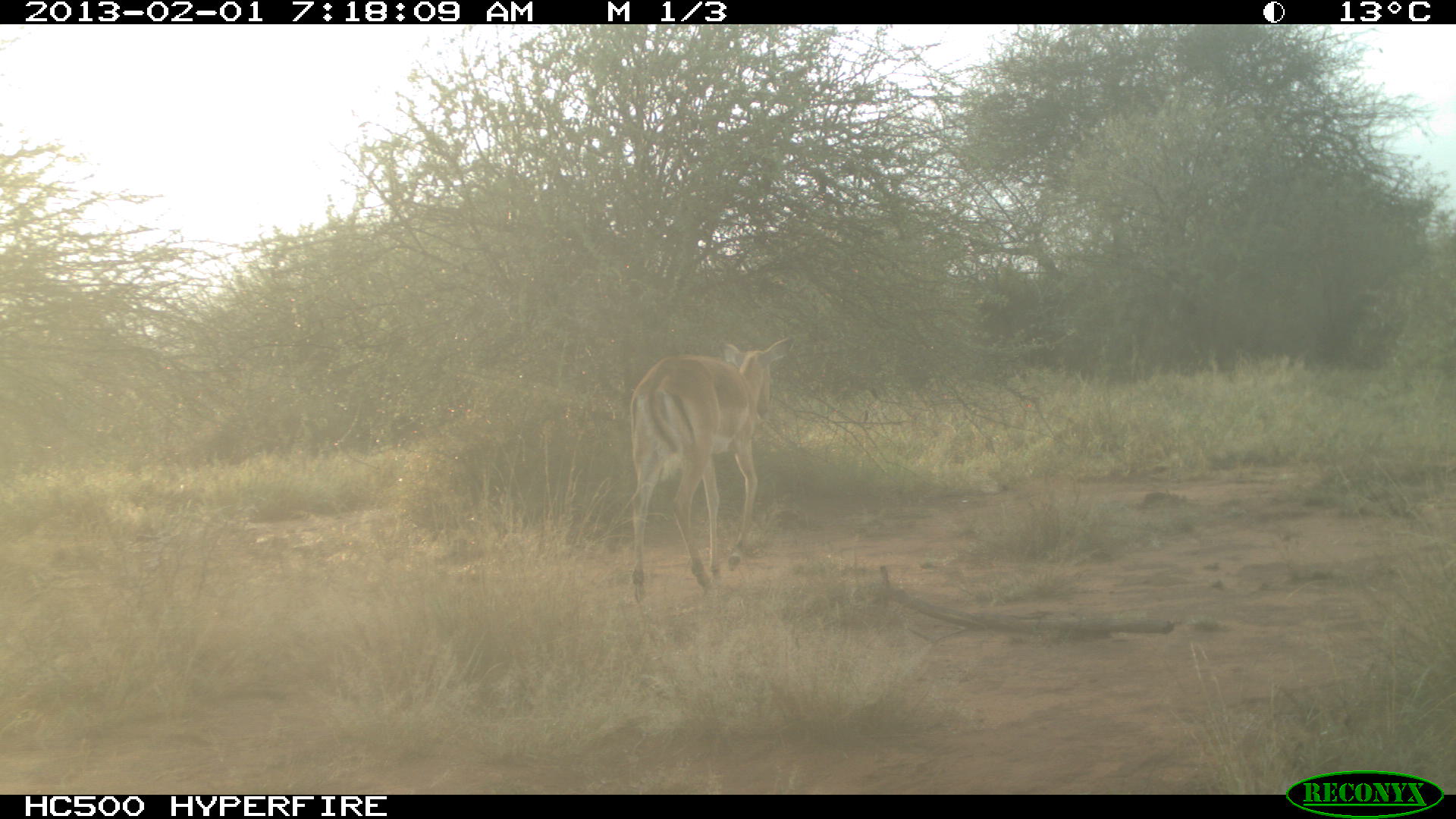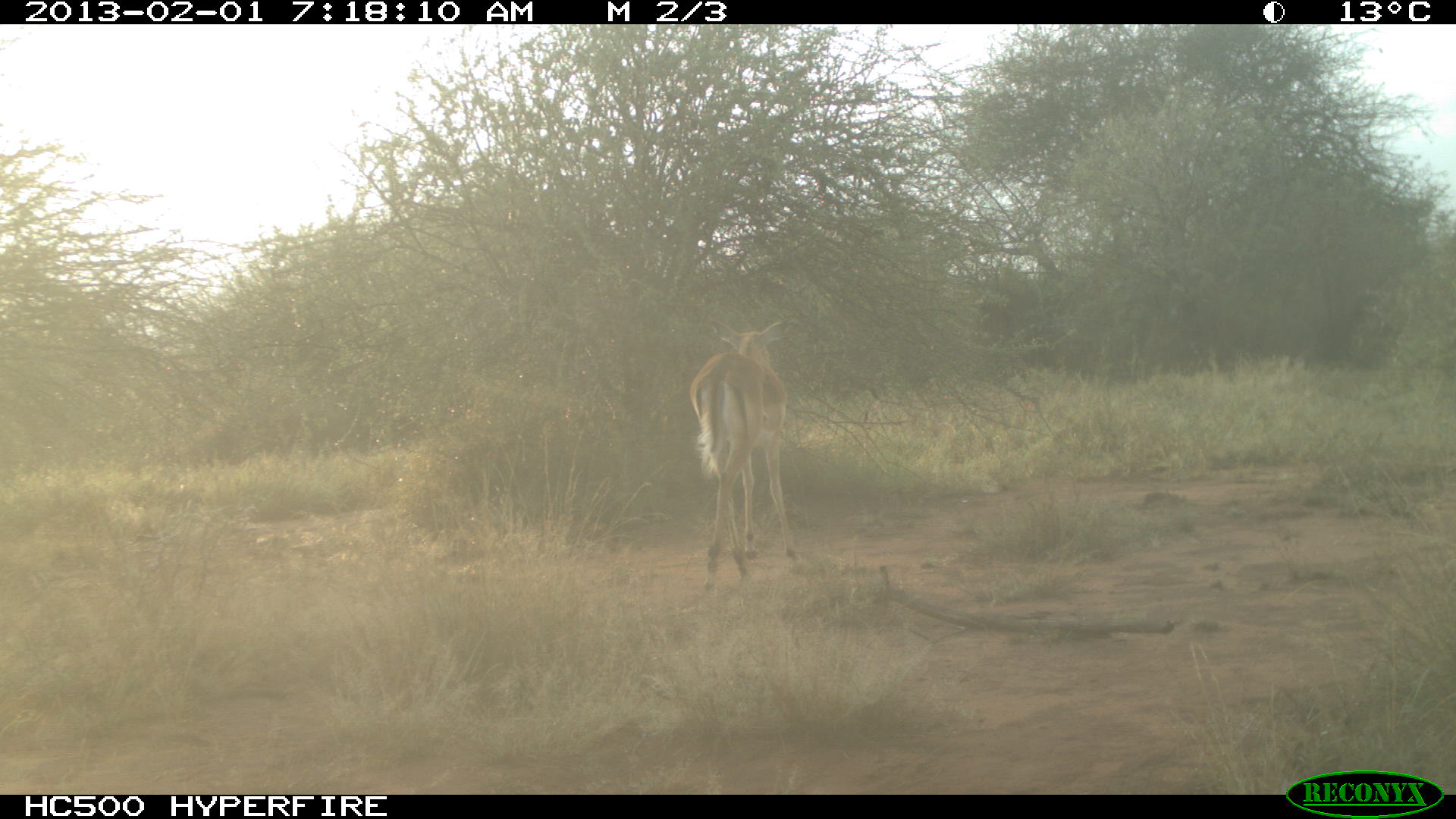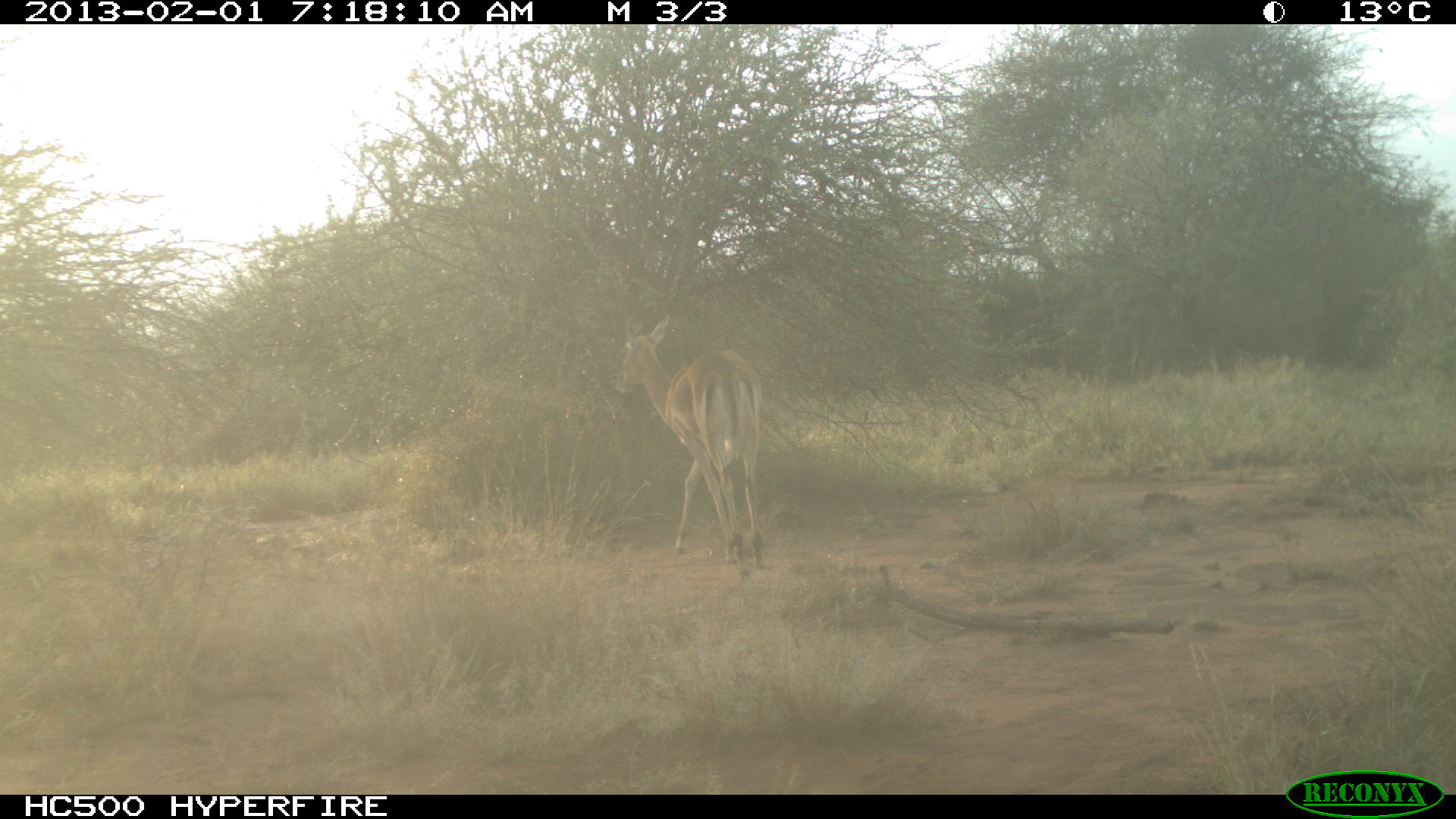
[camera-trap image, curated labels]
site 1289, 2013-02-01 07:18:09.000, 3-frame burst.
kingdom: Animalia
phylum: Chordata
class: Mammalia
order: Artiodactyla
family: Bovidae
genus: Aepyceros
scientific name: Aepyceros melampus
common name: impala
Aepyceros melampus (impala), count 1.